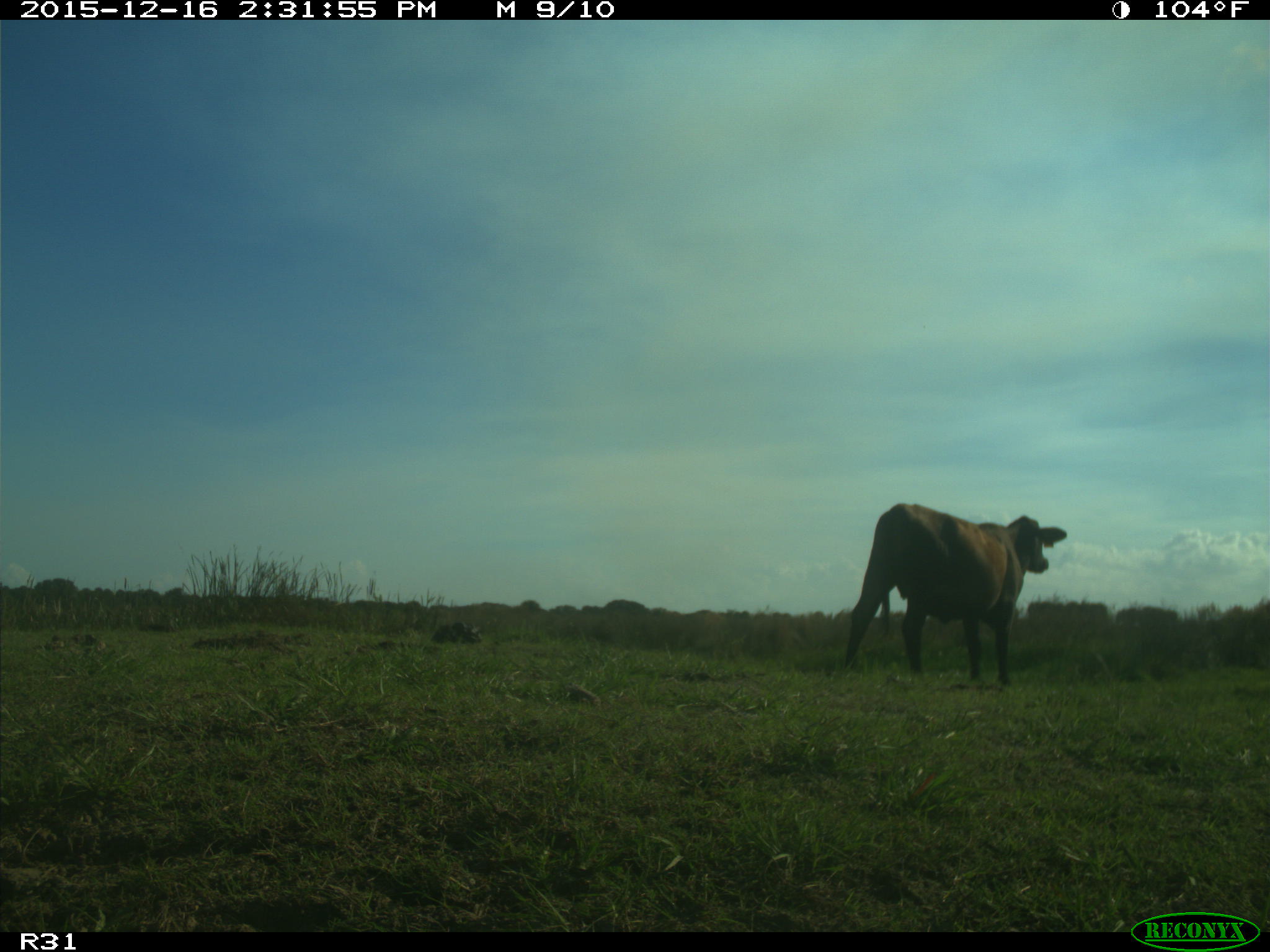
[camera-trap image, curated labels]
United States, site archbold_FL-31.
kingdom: Animalia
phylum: Chordata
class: Mammalia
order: Artiodactyla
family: Bovidae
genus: Bos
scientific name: Bos taurus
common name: domestic cow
Bos taurus (domestic cow).